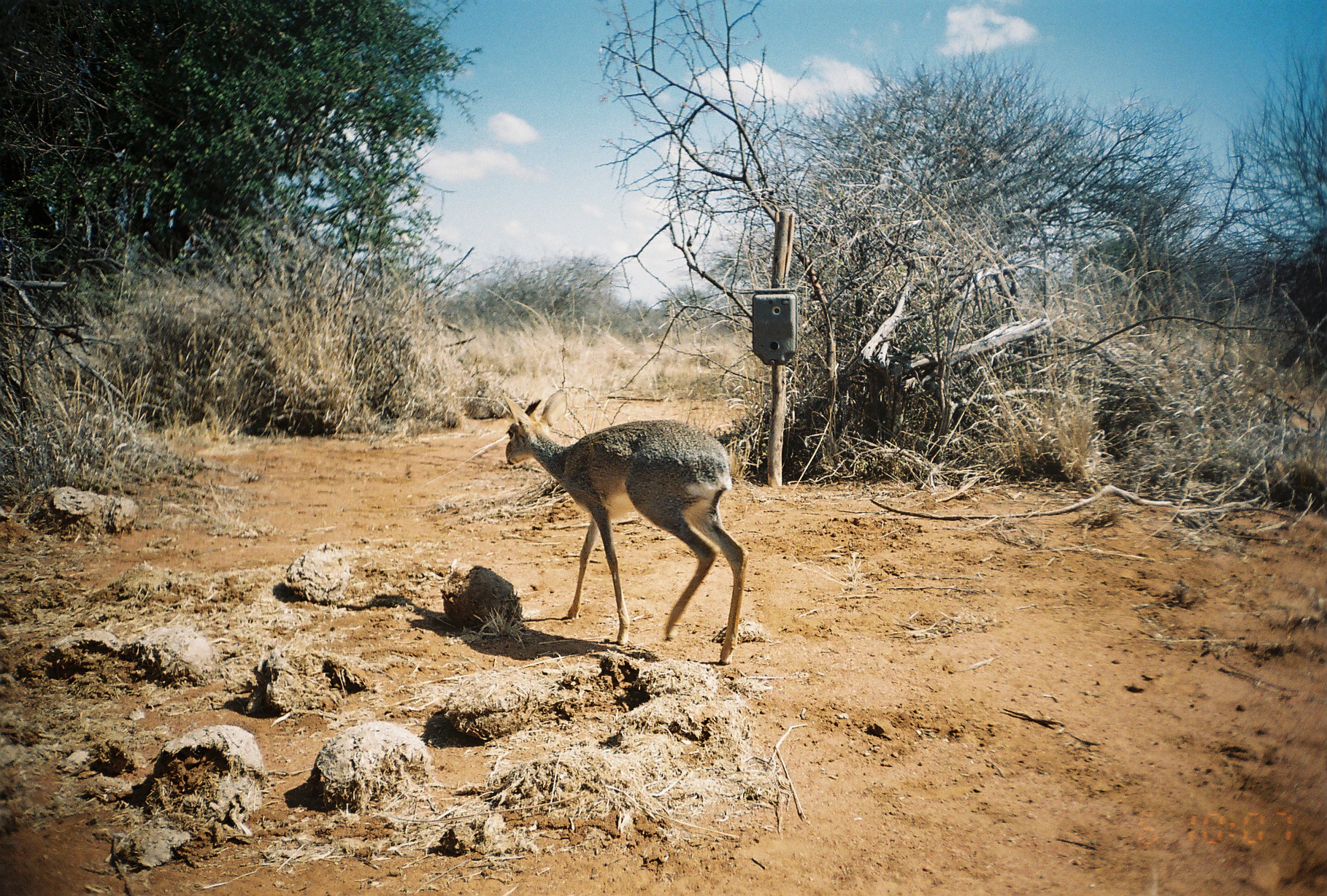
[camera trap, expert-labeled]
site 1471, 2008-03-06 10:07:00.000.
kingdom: Animalia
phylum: Chordata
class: Mammalia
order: Artiodactyla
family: Bovidae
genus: Madoqua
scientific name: Madoqua guentheri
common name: günther's dik-dik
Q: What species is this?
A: Madoqua guentheri (günther's dik-dik).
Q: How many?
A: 1.